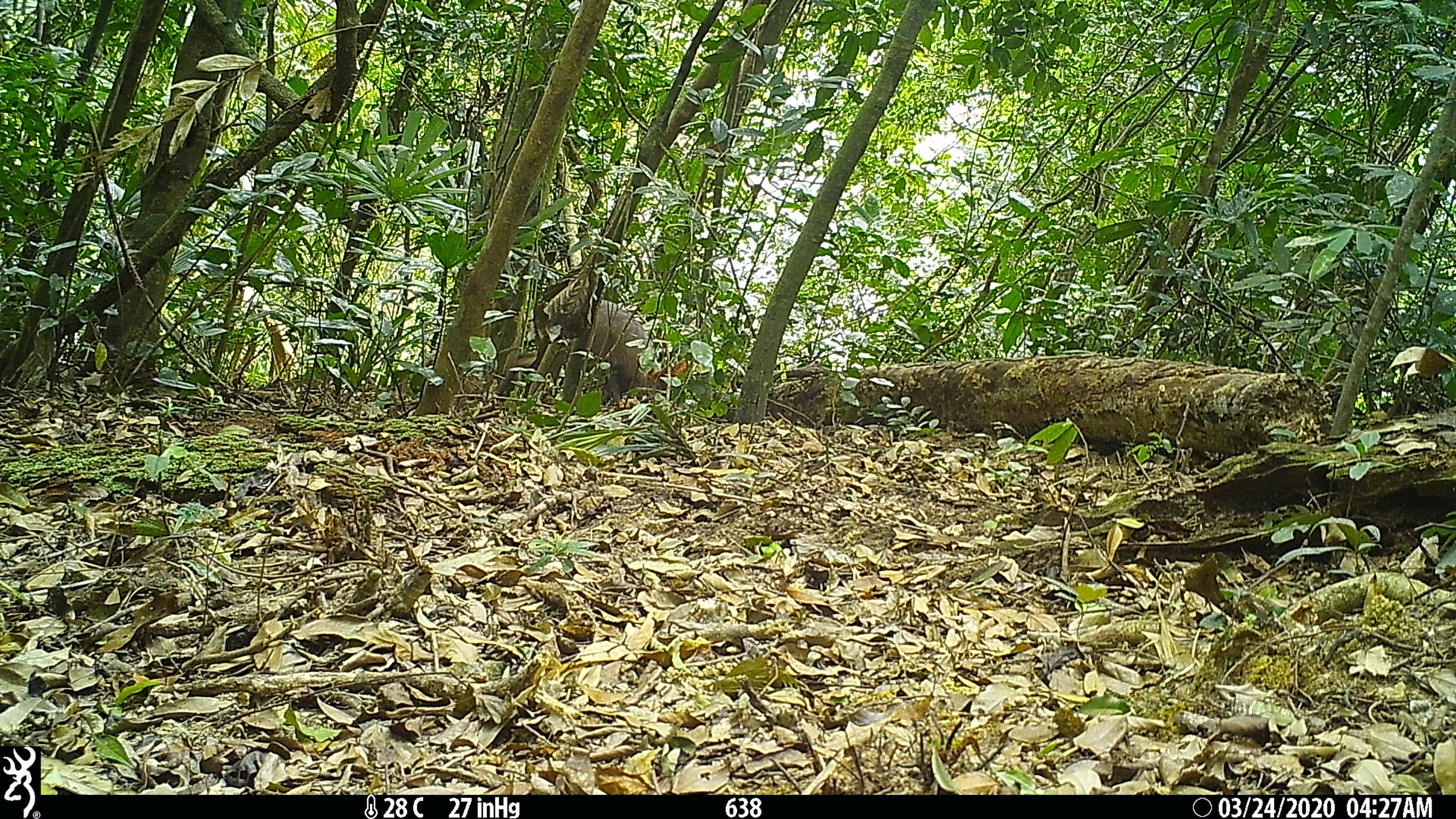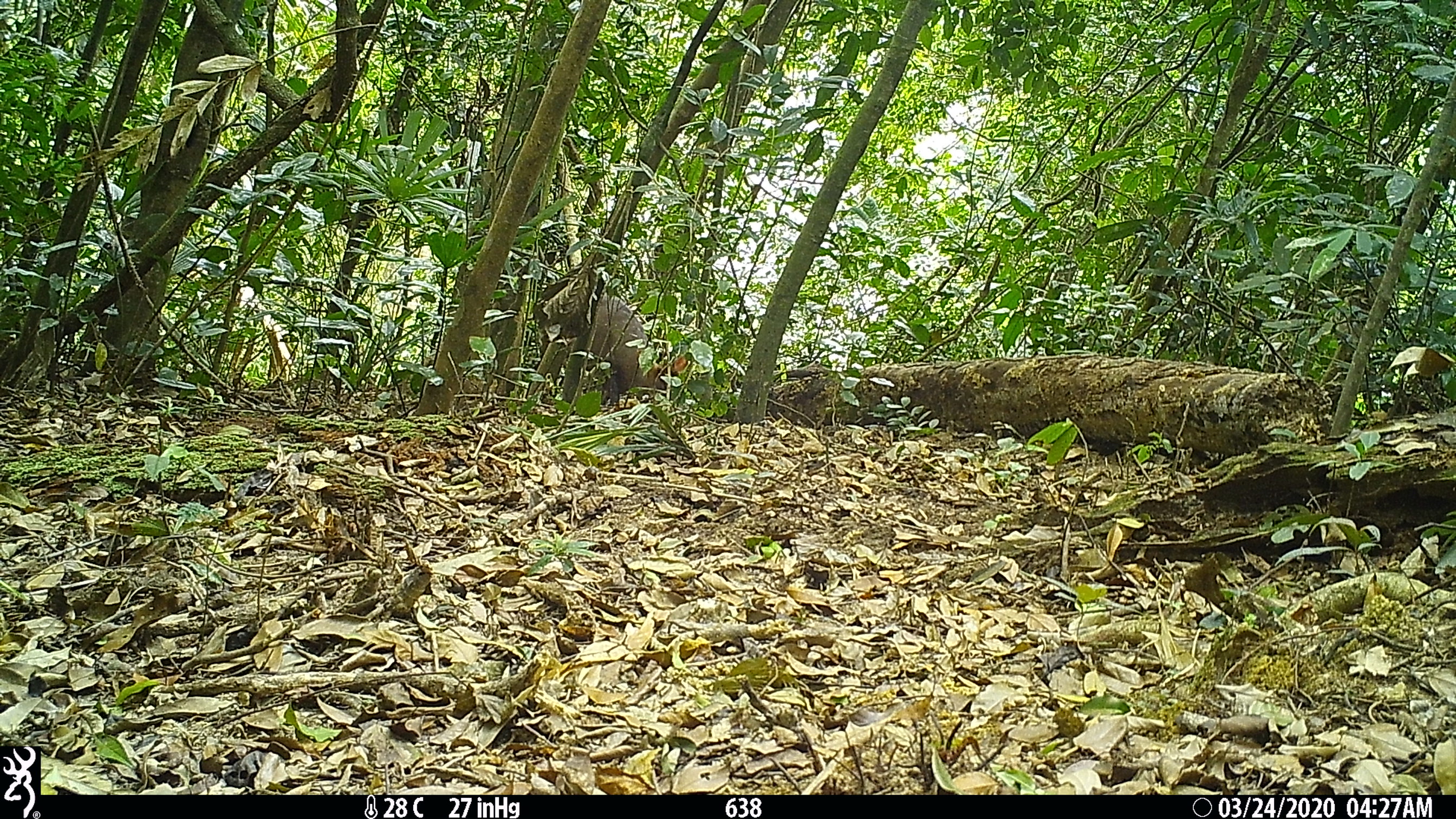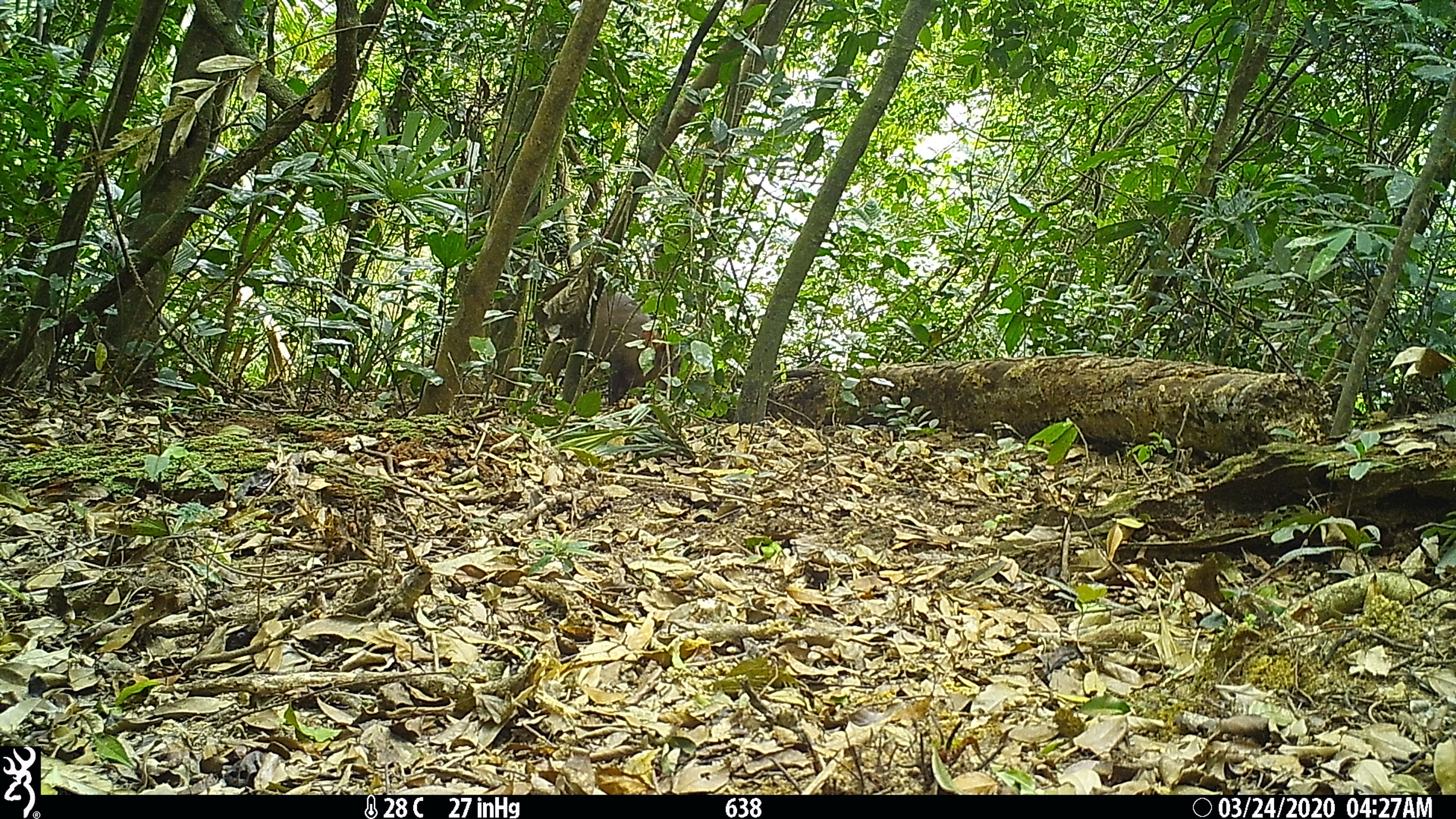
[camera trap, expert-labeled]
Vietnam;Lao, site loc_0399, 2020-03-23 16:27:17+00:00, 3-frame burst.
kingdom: Animalia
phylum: Chordata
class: Mammalia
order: Artiodactyla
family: Cervidae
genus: Muntiacus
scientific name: Muntiacus rooseveltorum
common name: roosevelt's muntjac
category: roosevelts muntjac group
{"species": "roosevelts muntjac group (roosevelt's muntjac) (Muntiacus rooseveltorum)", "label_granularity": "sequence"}